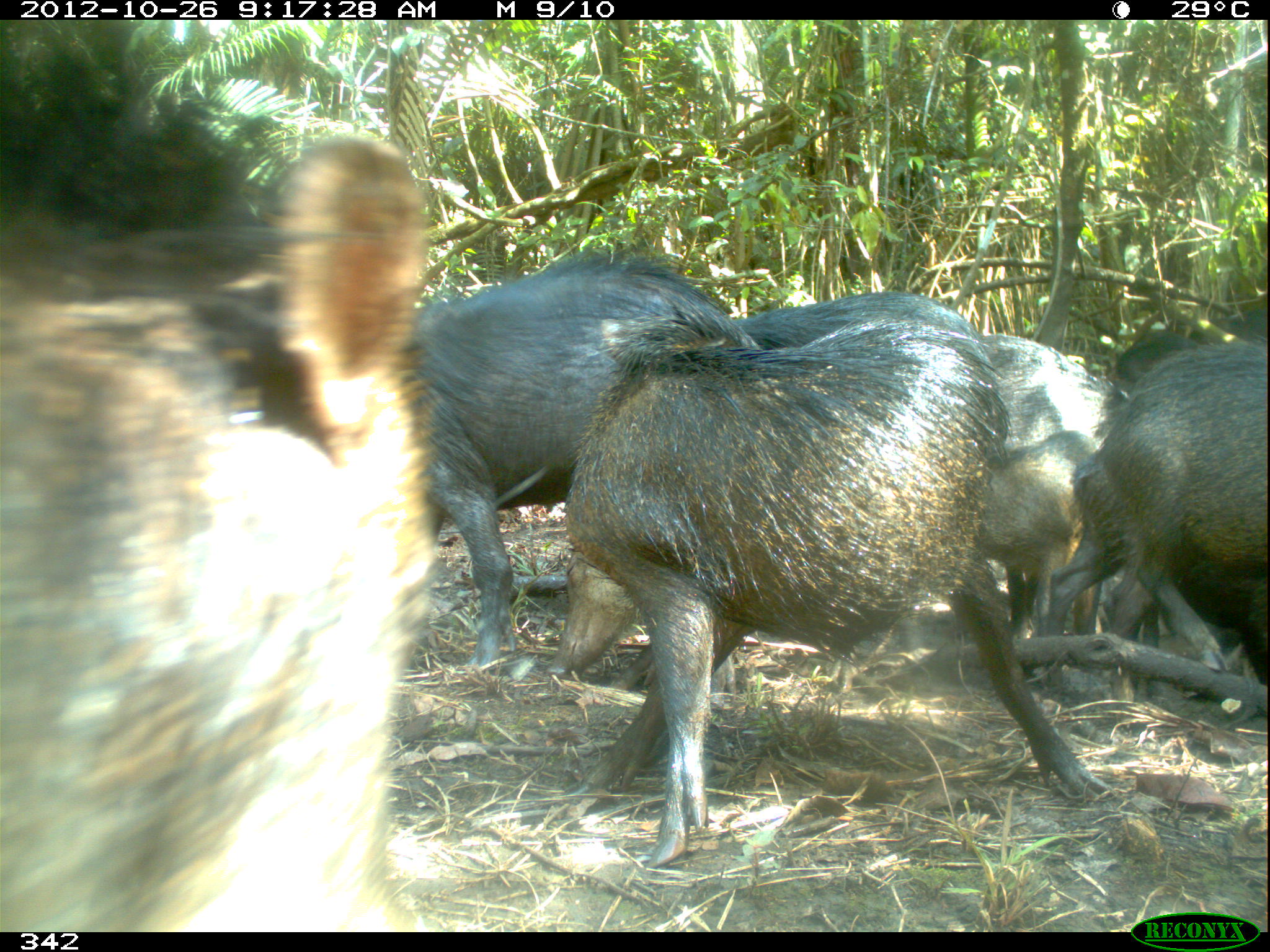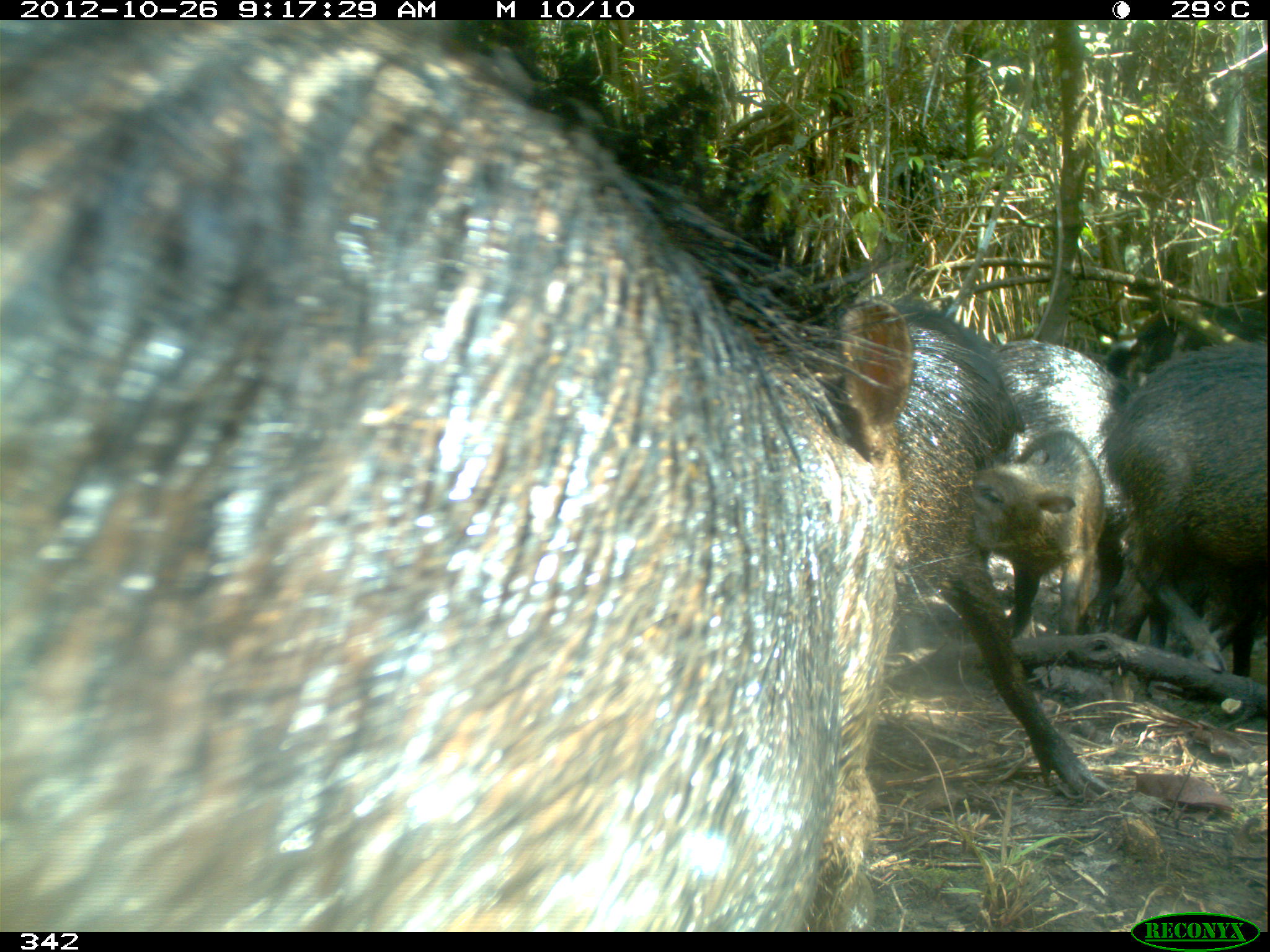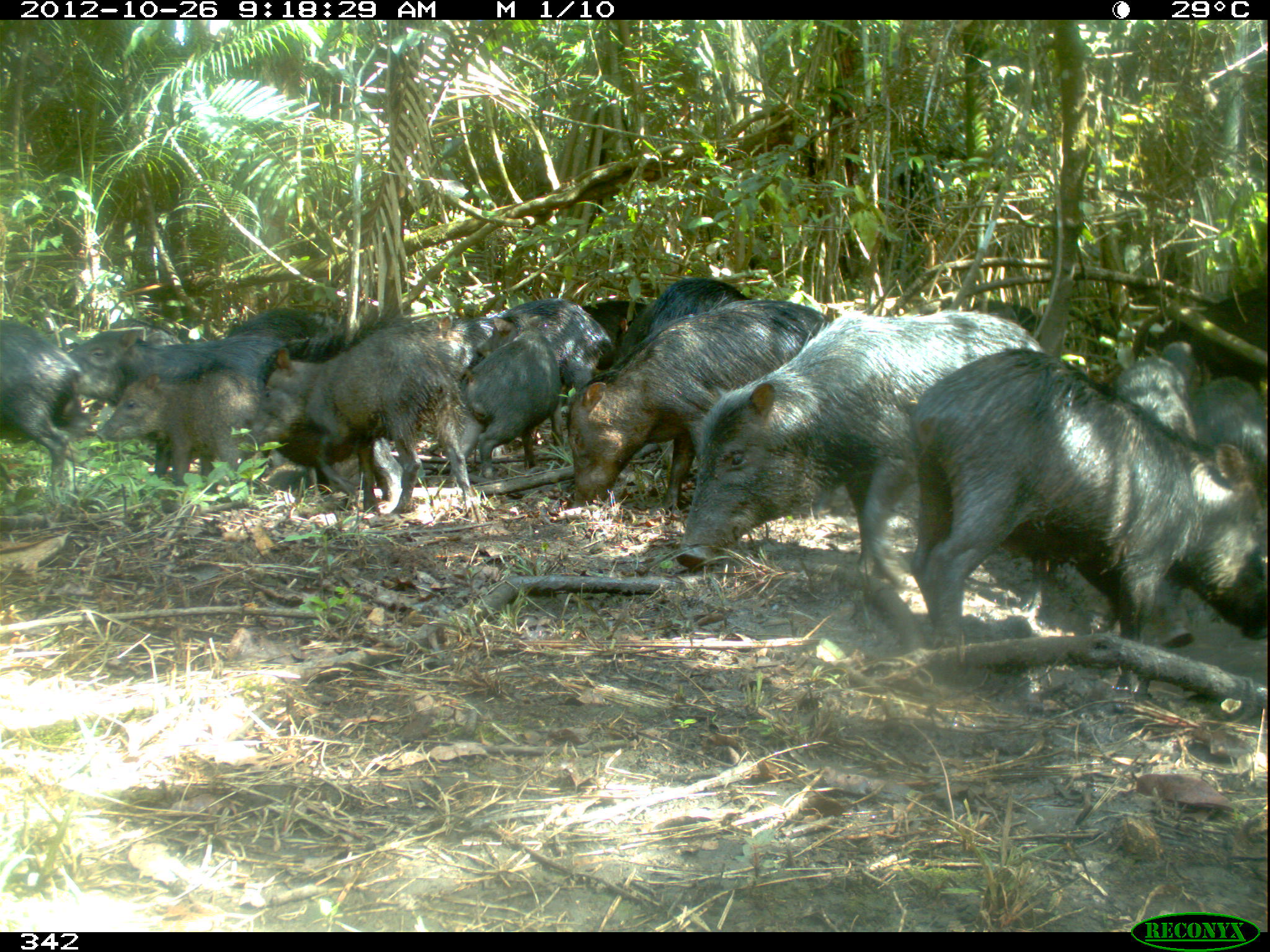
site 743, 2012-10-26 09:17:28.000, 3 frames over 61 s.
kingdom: Animalia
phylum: Chordata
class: Mammalia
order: Artiodactyla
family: Tayassuidae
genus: Tayassu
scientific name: Tayassu pecari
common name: white-lipped peccary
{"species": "Tayassu pecari (white-lipped peccary)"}